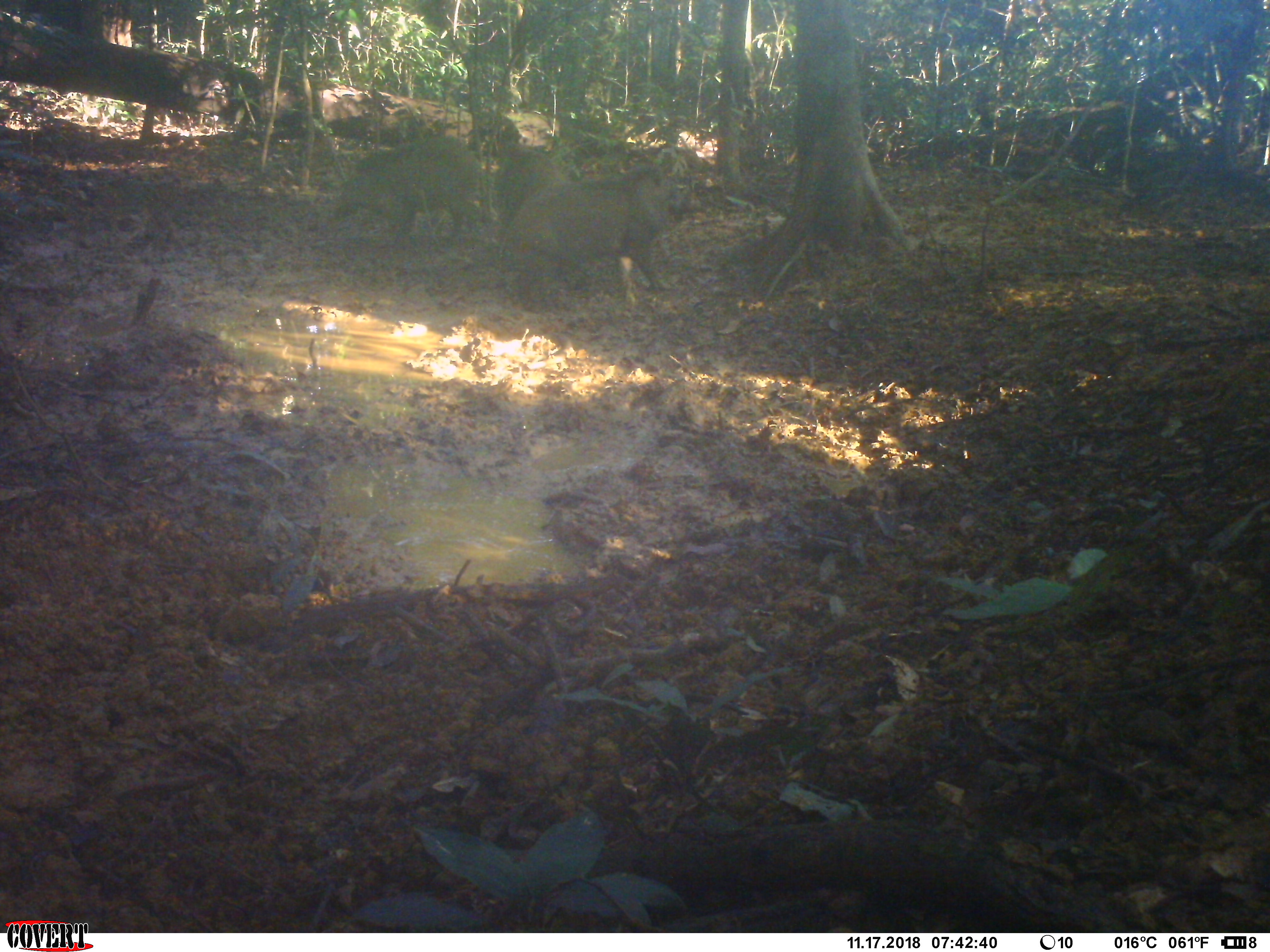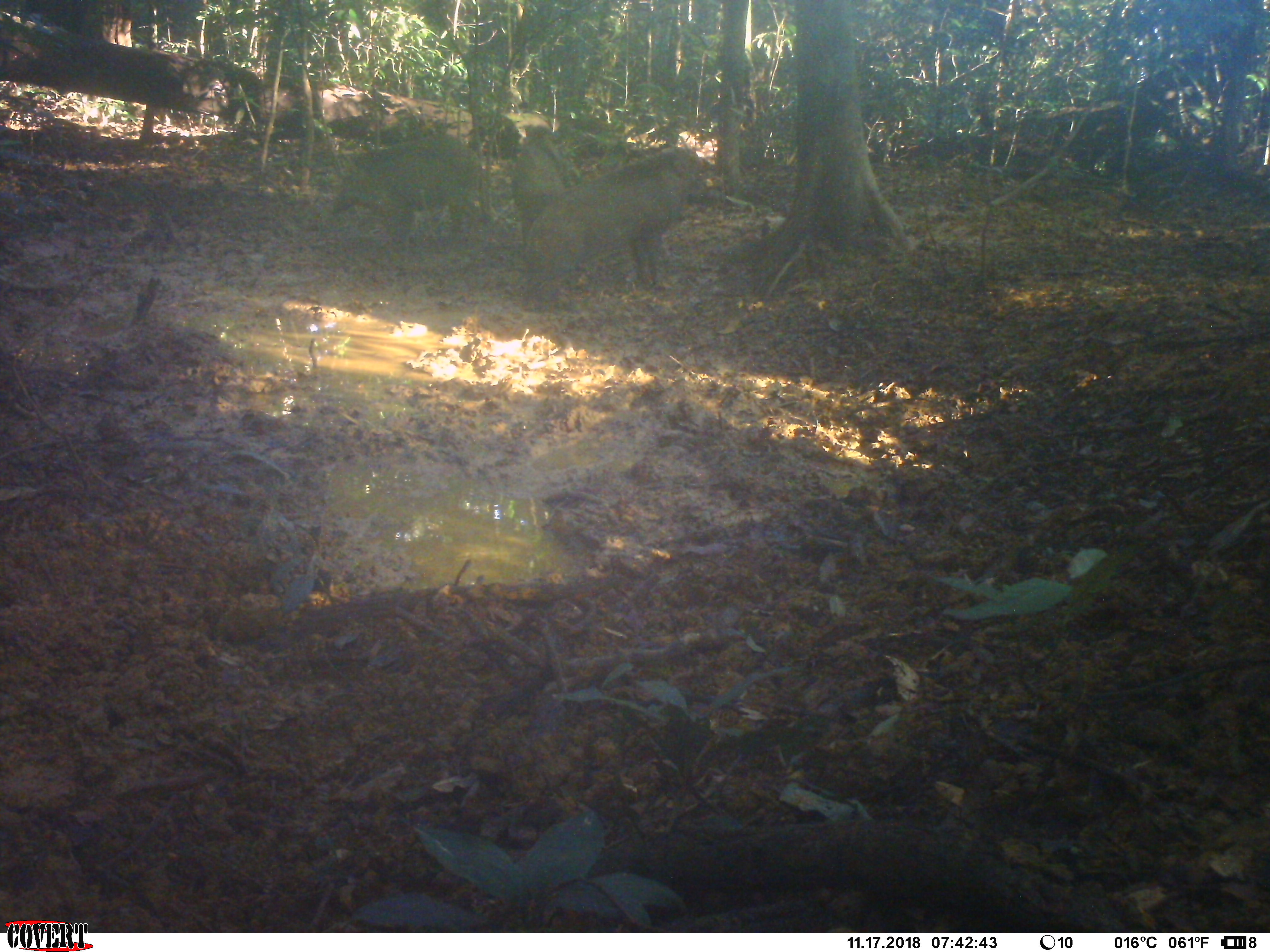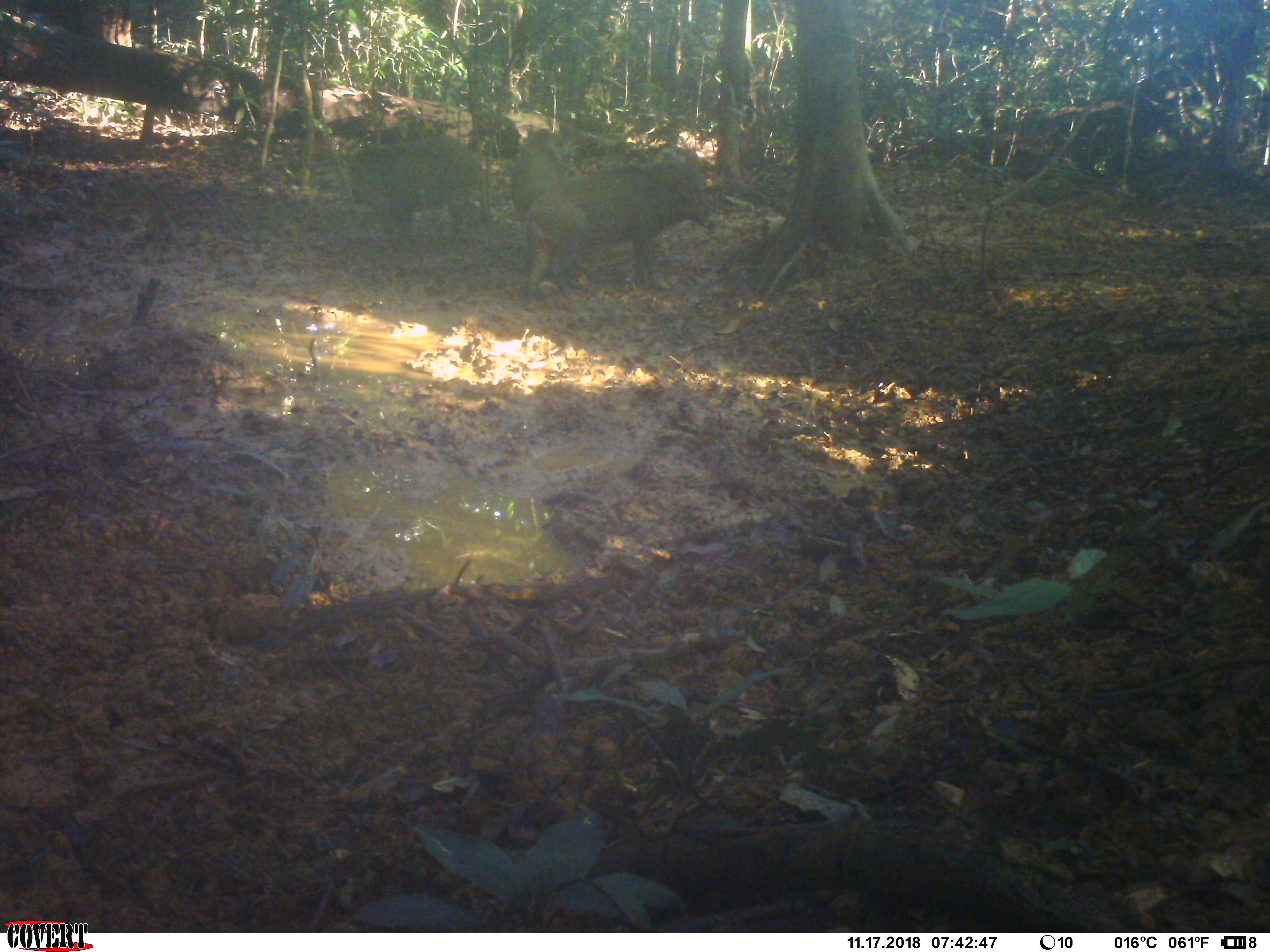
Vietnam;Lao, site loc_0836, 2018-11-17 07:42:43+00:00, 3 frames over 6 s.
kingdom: Animalia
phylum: Chordata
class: Mammalia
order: Artiodactyla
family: Suidae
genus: Sus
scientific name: Sus scrofa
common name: eurasian wild pig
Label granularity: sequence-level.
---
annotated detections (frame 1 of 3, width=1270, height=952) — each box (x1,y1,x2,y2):
eurasian wild pig: (496,163,682,297); (335,137,495,243); (496,148,567,228)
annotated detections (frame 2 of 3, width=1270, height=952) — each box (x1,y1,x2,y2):
eurasian wild pig: (519,145,708,285); (332,135,491,248); (496,144,567,242)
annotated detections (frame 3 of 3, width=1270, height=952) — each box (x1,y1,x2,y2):
eurasian wild pig: (519,158,713,300); (342,138,489,245); (512,143,568,216)